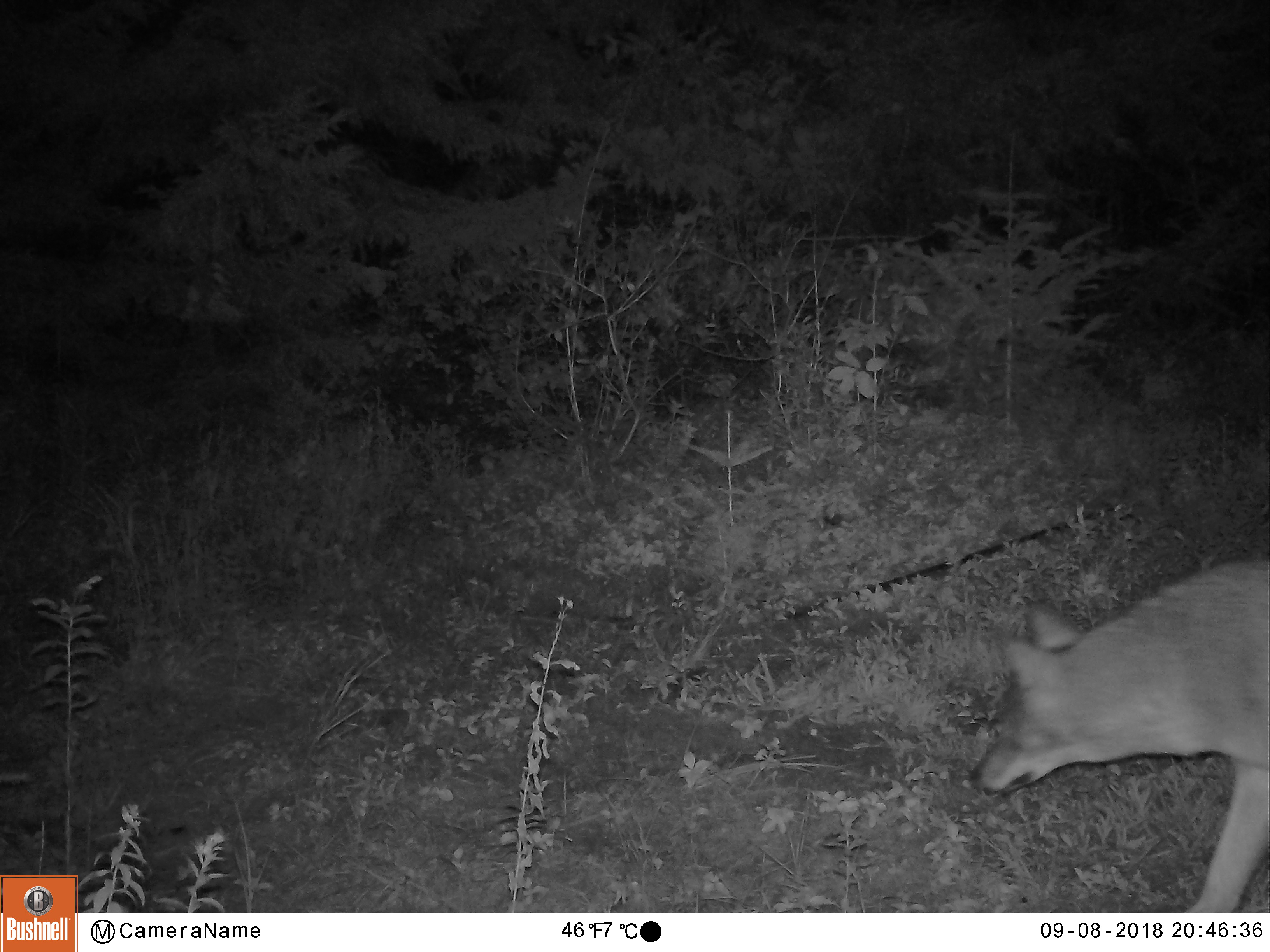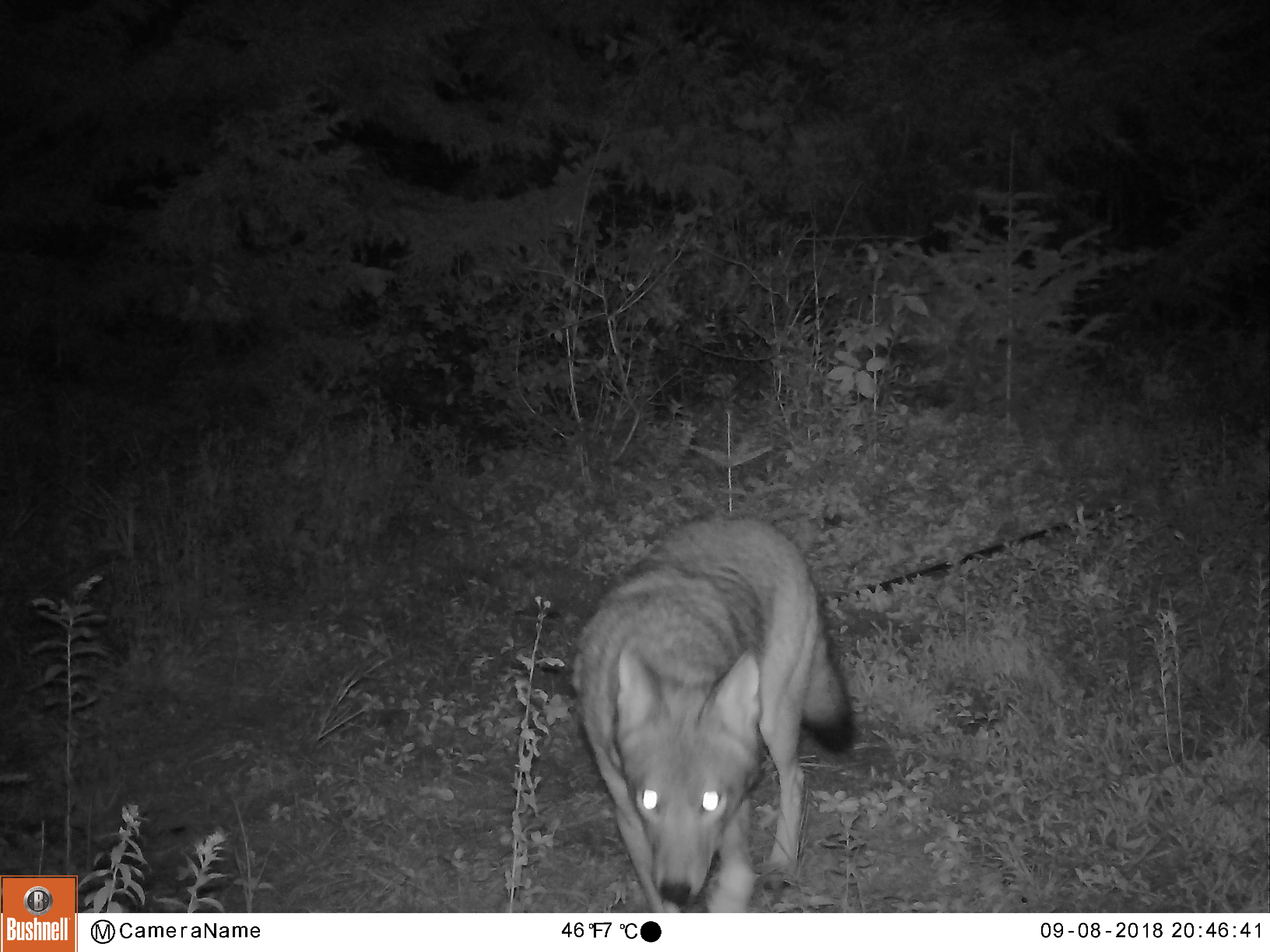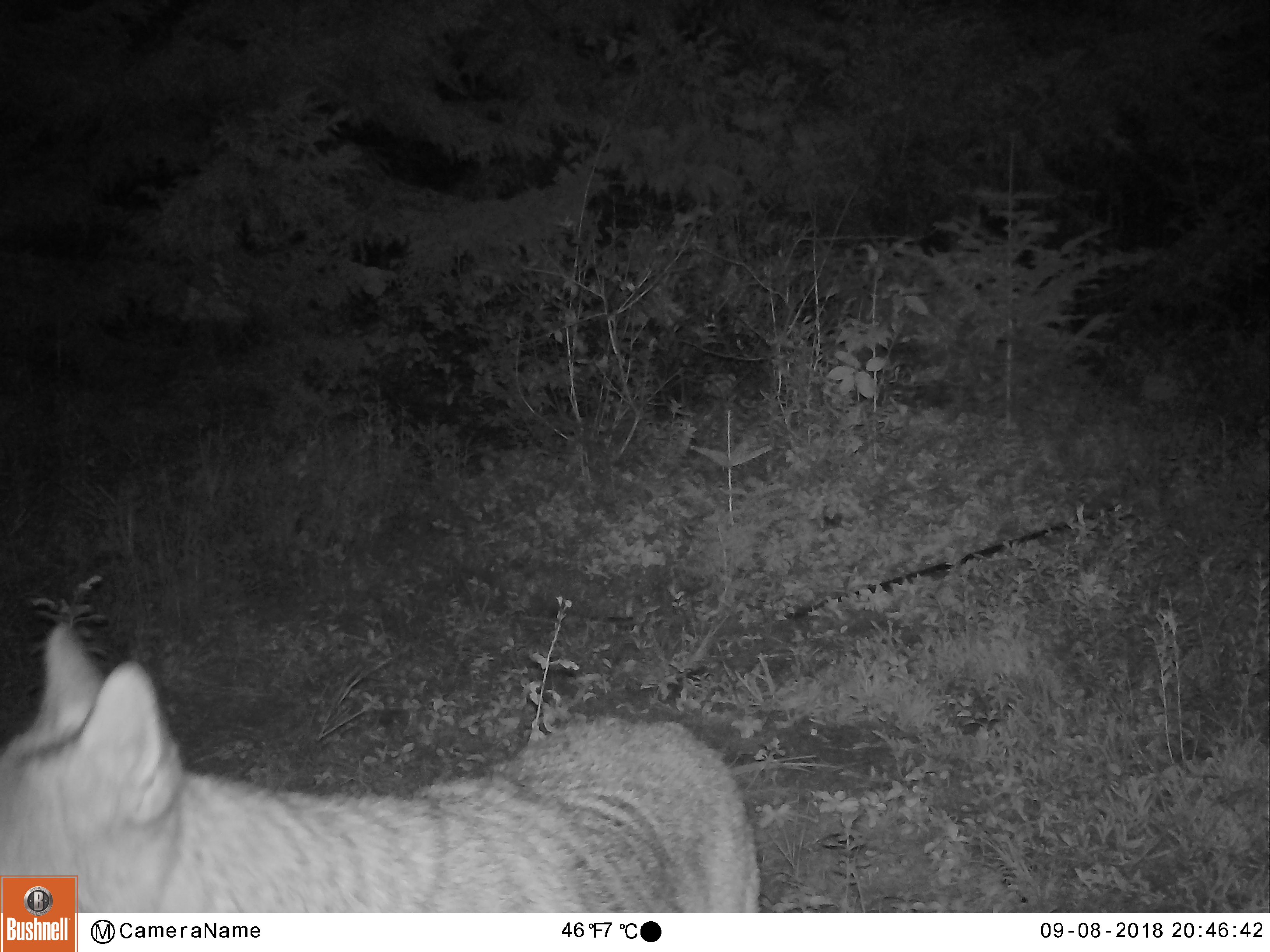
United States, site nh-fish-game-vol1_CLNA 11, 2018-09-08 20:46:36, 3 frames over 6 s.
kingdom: Animalia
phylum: Chordata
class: Mammalia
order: Carnivora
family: Canidae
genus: Canis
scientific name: Canis latrans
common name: coyote